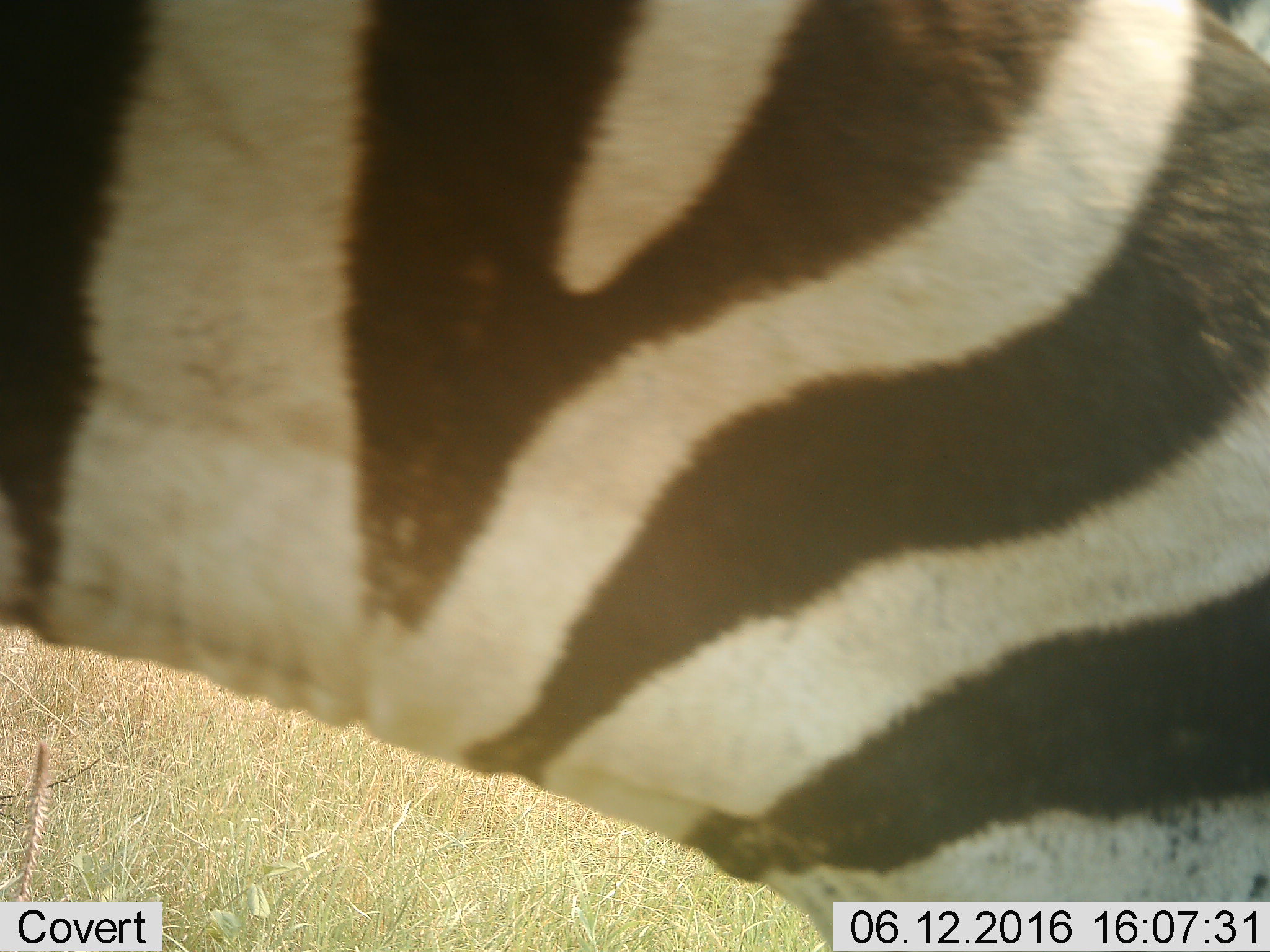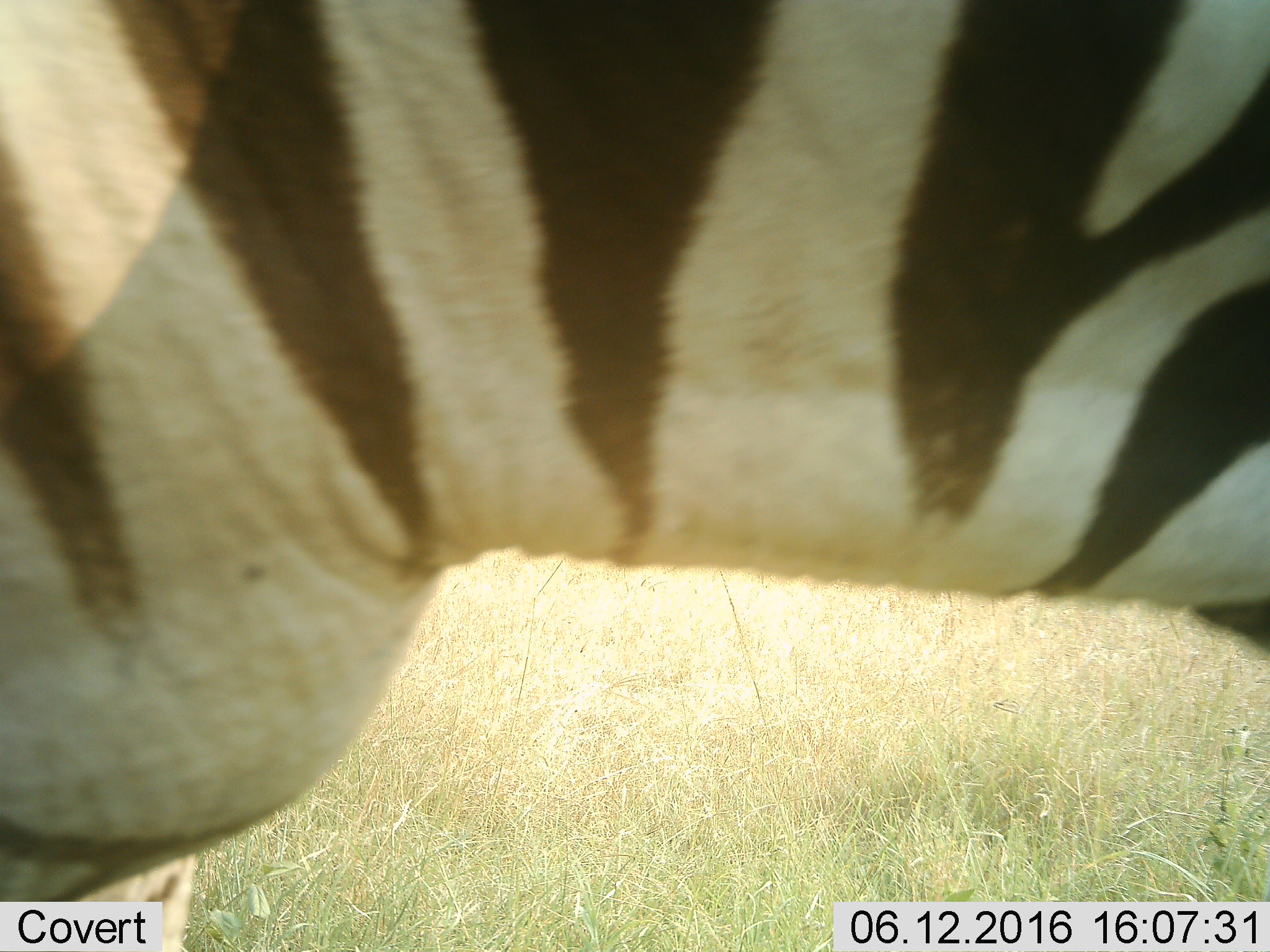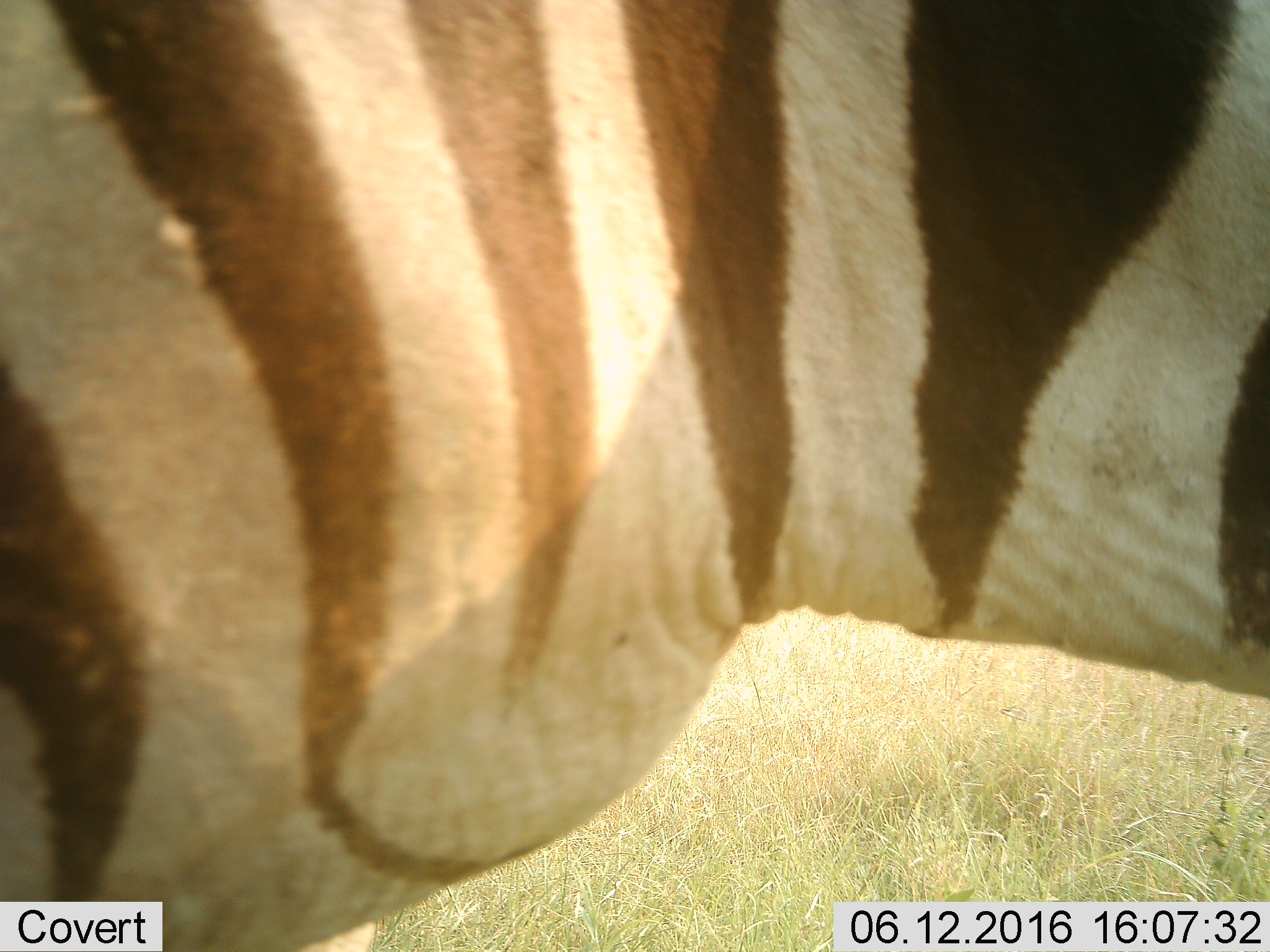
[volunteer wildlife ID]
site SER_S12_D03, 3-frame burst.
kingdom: Animalia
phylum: Chordata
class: Mammalia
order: Perissodactyla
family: Equidae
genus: Equus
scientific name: Equus quagga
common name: plains zebra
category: zebraplains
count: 1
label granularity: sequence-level